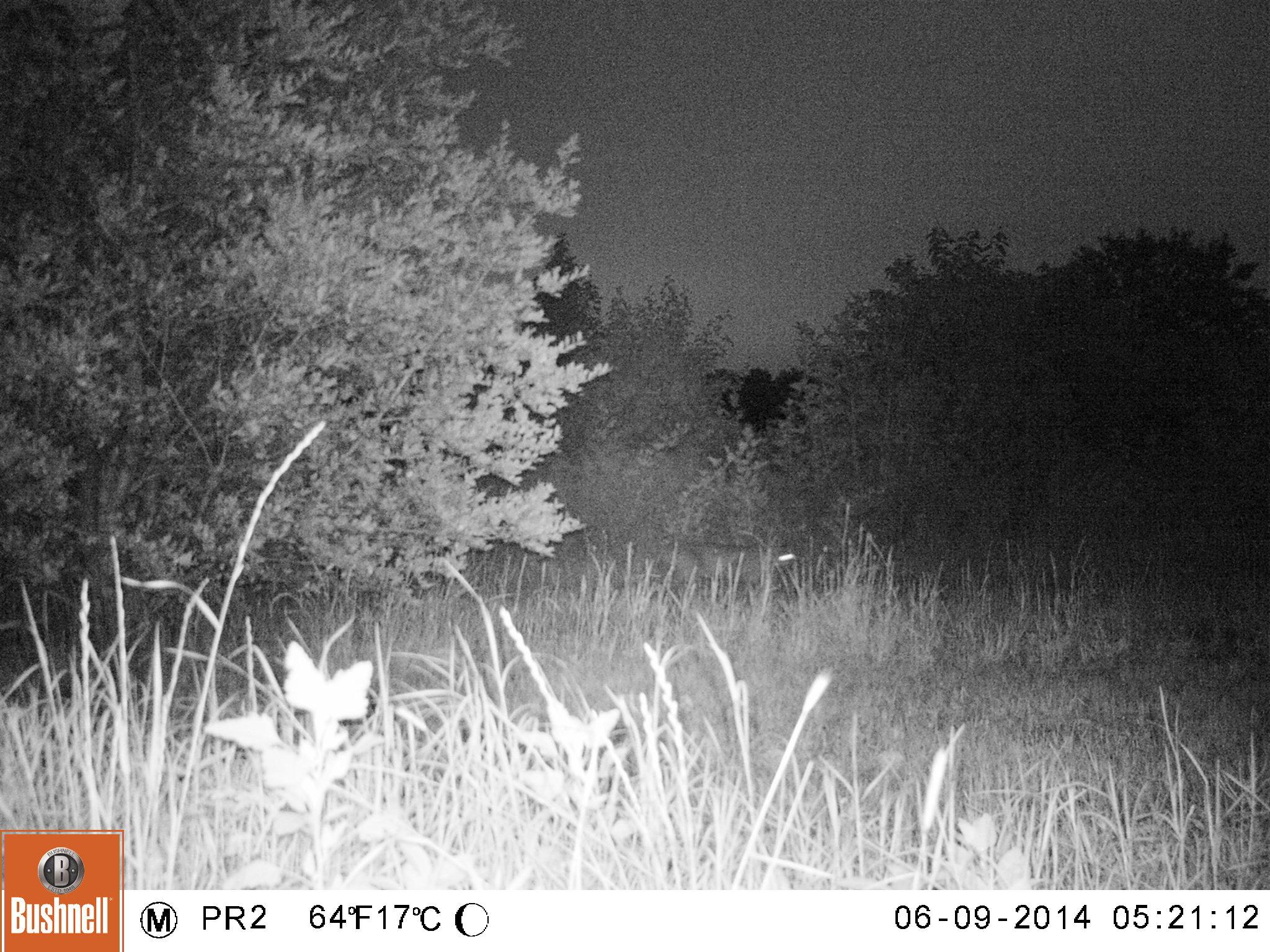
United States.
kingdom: Animalia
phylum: Chordata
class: Mammalia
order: Carnivora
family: Felidae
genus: Lynx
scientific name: Lynx rufus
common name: bobcat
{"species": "Bobcat (Lynx rufus)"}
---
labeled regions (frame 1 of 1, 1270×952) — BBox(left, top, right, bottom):
Bobcat: BBox(655, 523, 824, 611)